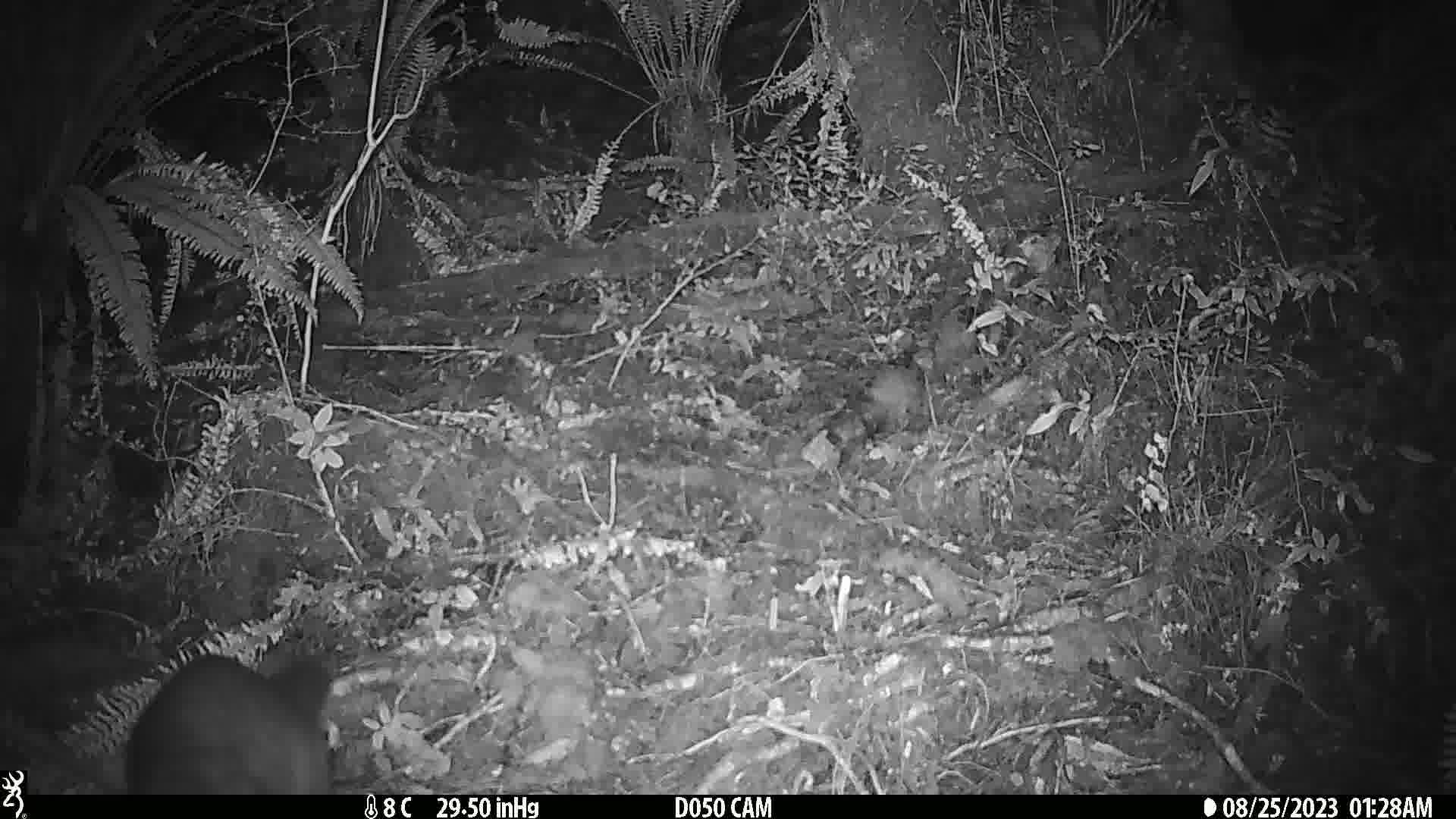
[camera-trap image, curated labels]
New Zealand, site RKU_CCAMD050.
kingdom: Animalia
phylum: Chordata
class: Mammalia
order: Diprotodontia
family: Phalangeridae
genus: Trichosurus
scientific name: Trichosurus vulpecula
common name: common brushtail possum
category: possum